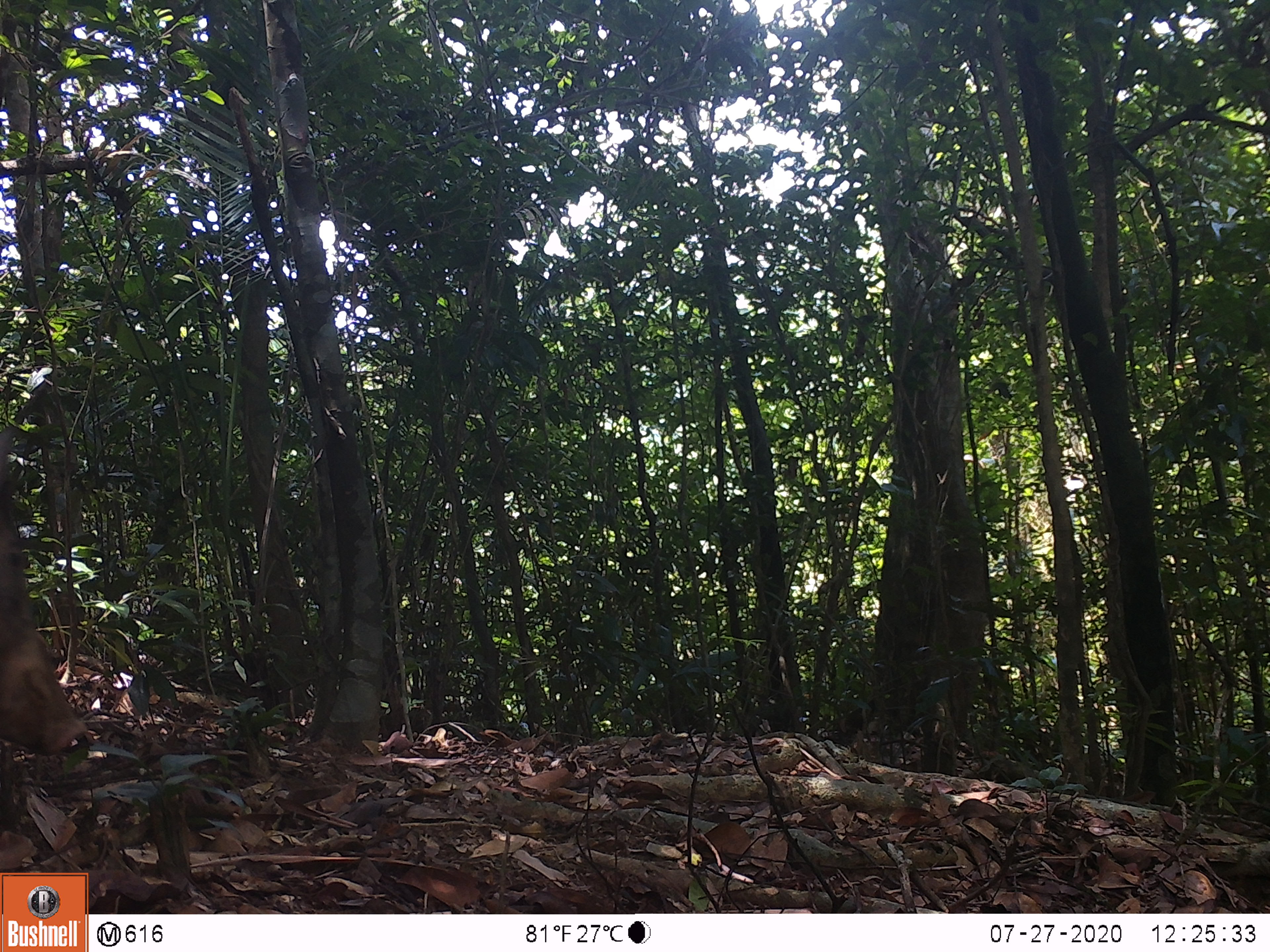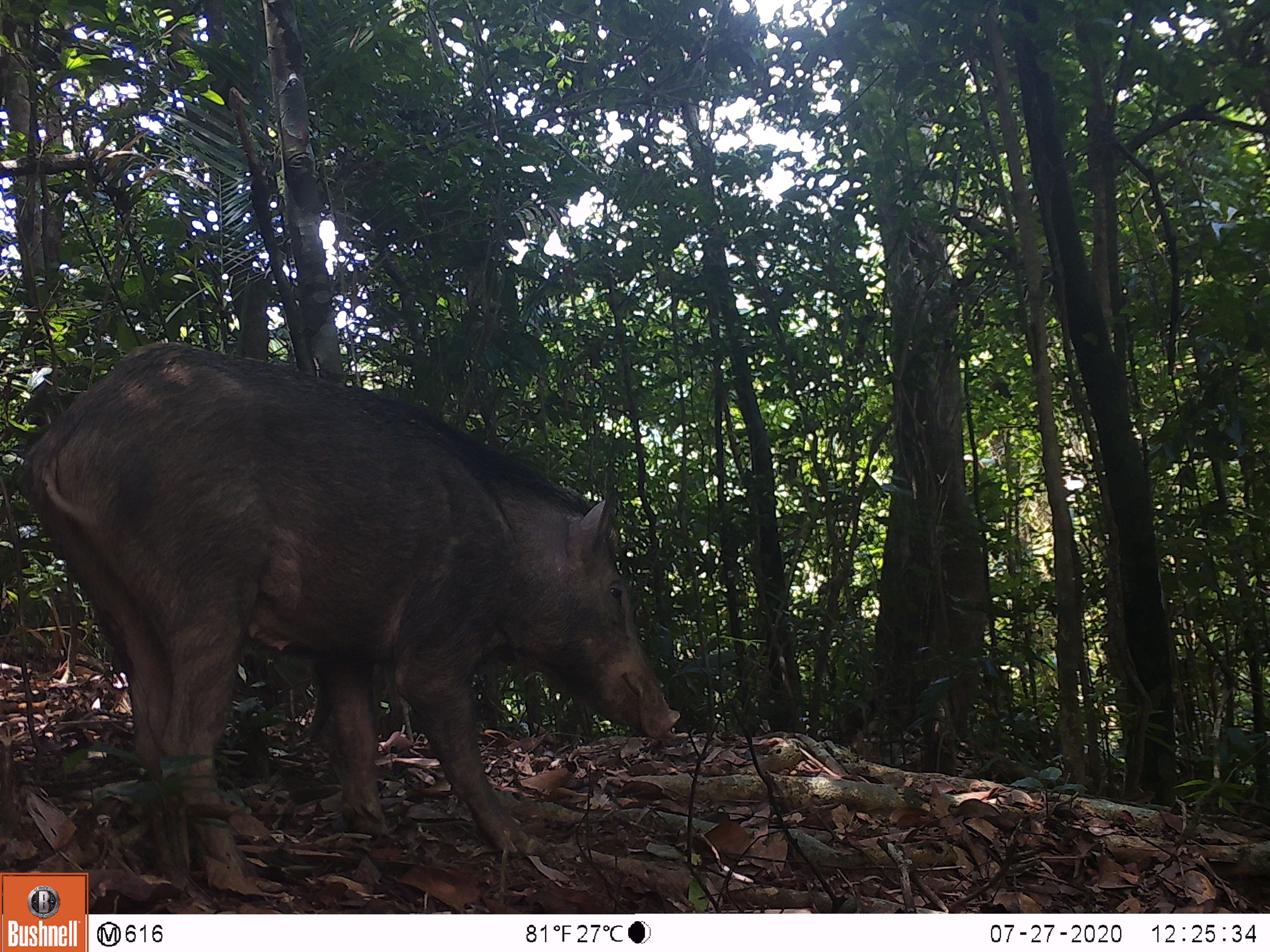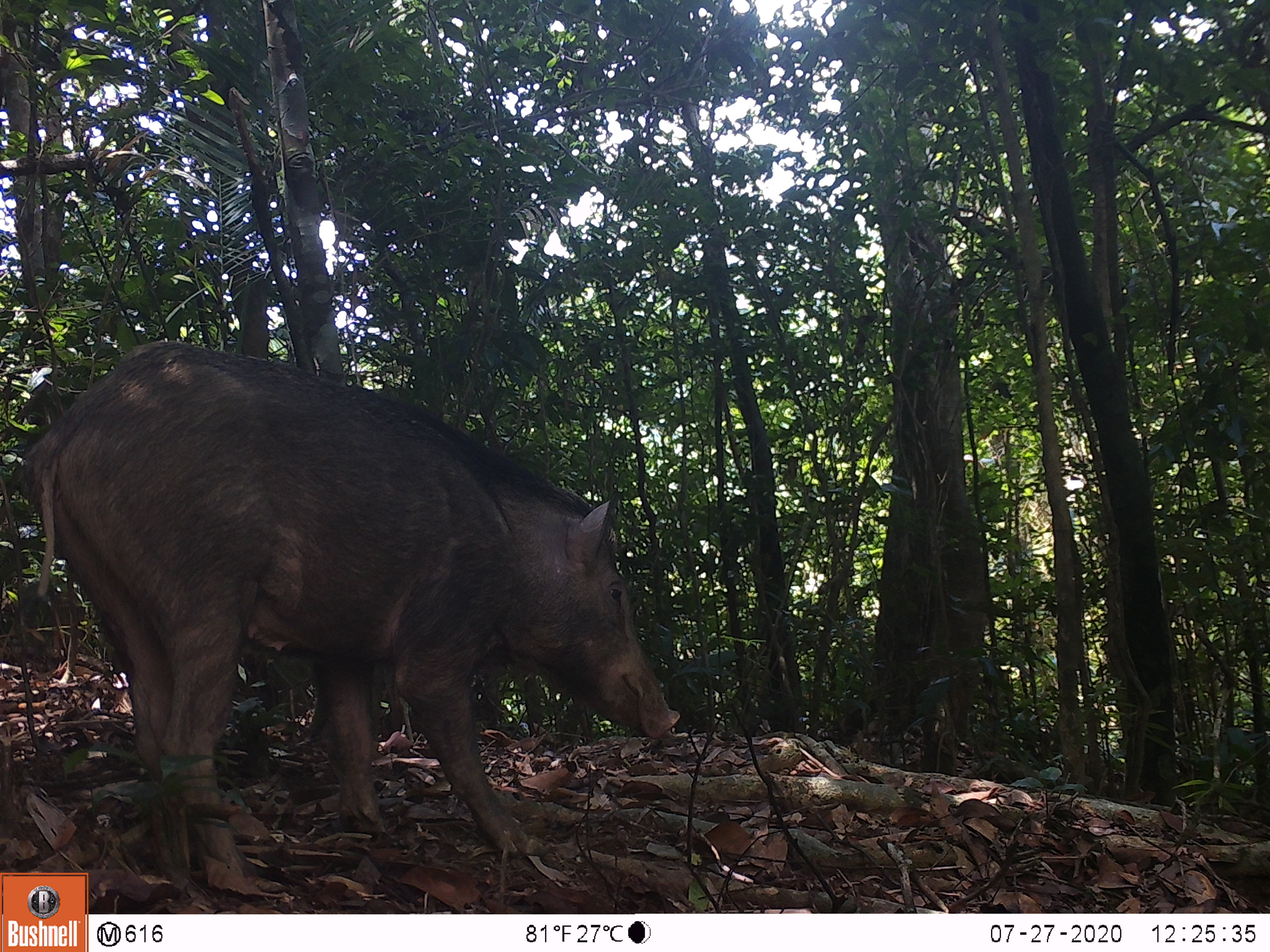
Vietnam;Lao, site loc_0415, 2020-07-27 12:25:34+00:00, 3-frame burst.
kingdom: Animalia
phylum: Chordata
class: Mammalia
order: Artiodactyla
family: Suidae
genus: Sus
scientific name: Sus scrofa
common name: eurasian wild pig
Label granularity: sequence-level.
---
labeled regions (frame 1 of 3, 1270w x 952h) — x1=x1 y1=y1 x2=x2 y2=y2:
eurasian wild pig: x1=0 y1=424 x2=90 y2=756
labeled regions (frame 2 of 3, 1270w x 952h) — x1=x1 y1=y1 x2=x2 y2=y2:
eurasian wild pig: x1=19 y1=342 x2=680 y2=888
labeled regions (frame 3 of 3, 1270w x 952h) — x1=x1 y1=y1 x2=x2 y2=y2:
eurasian wild pig: x1=25 y1=341 x2=680 y2=888